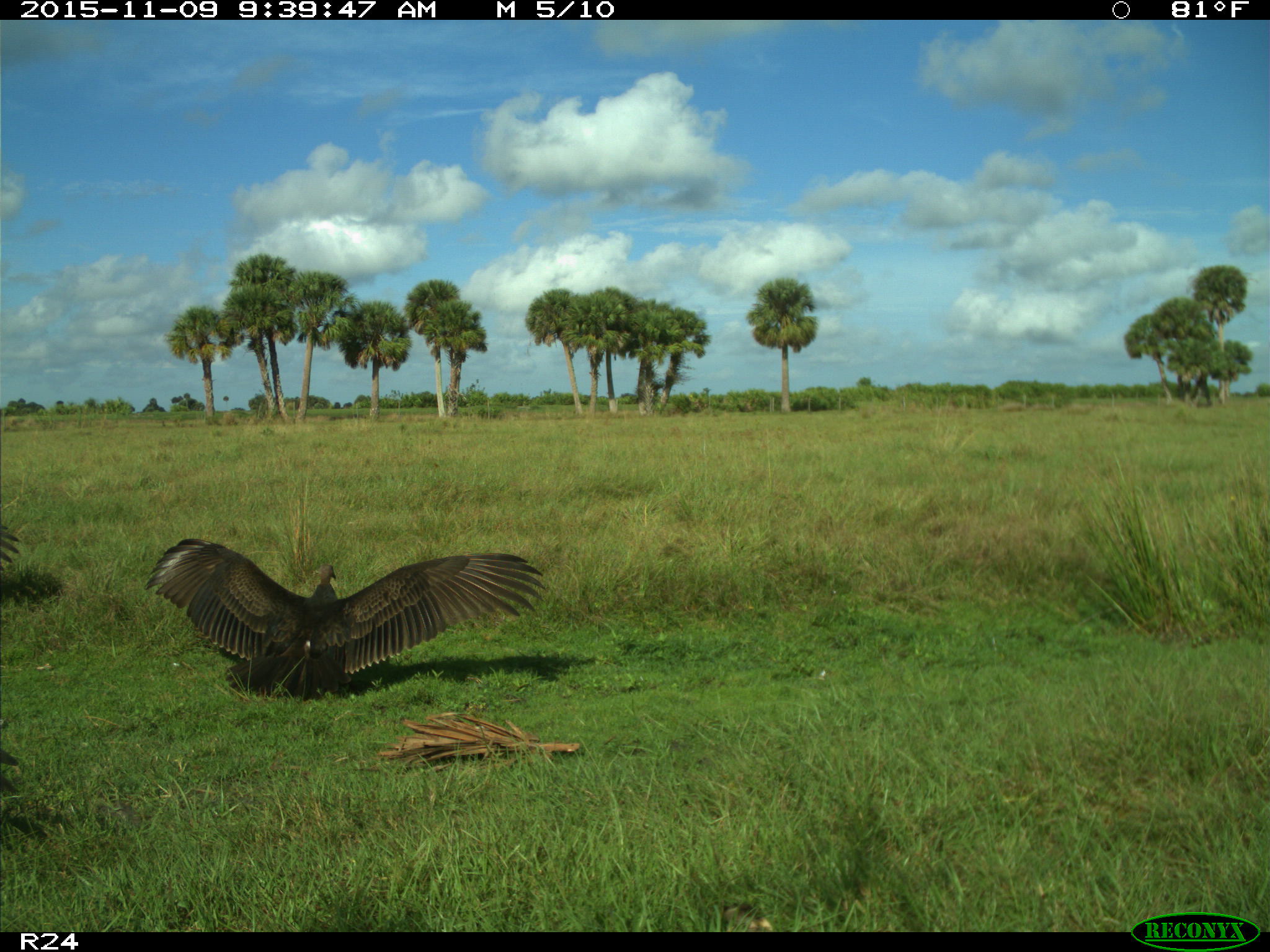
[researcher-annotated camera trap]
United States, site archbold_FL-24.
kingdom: Animalia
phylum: Chordata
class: Aves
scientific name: Aves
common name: birds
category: unidentified bird